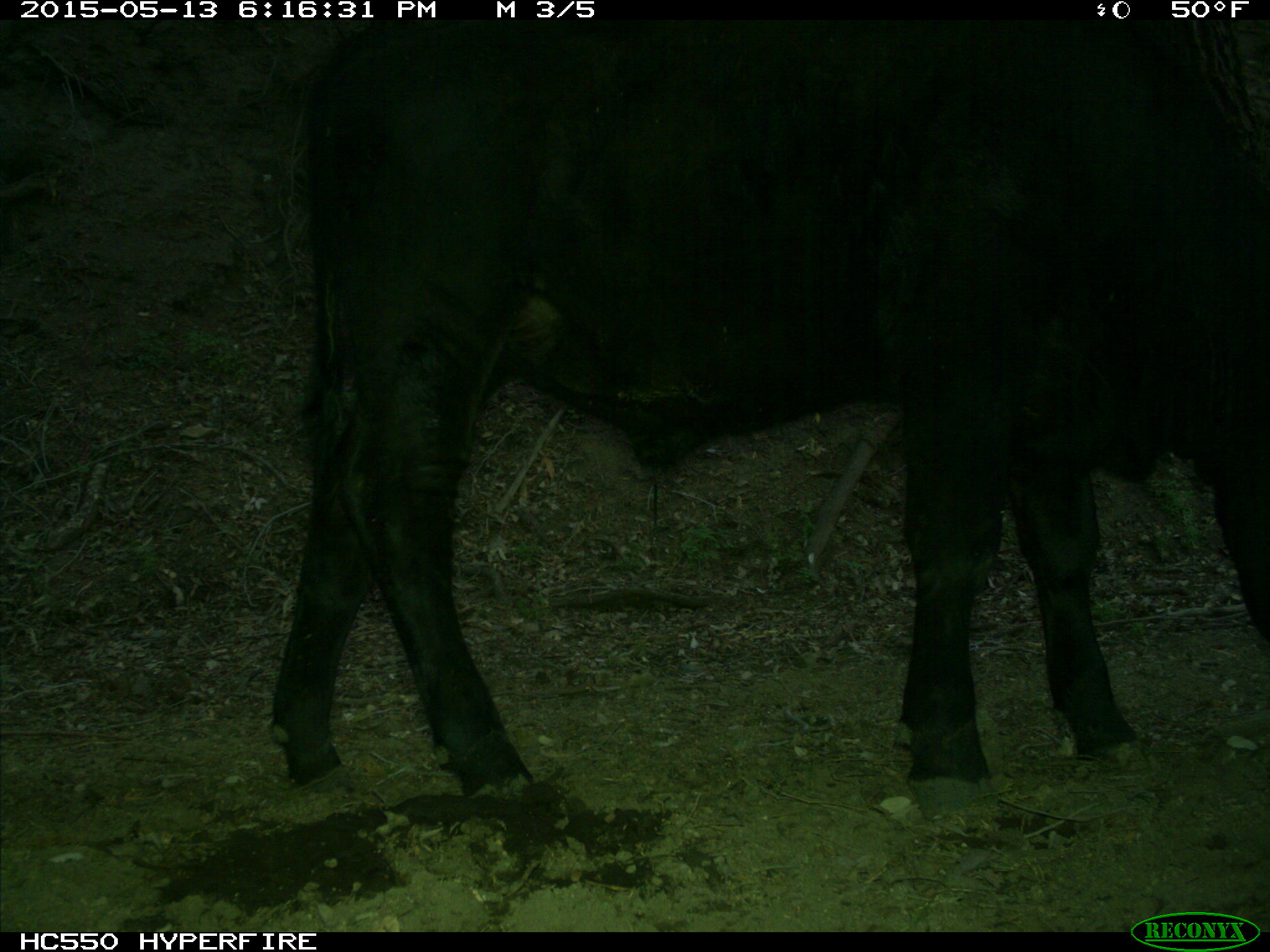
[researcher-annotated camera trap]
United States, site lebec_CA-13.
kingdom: Animalia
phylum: Chordata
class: Mammalia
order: Artiodactyla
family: Bovidae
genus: Bos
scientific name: Bos taurus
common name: domestic cow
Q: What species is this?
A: Bos taurus (domestic cow).